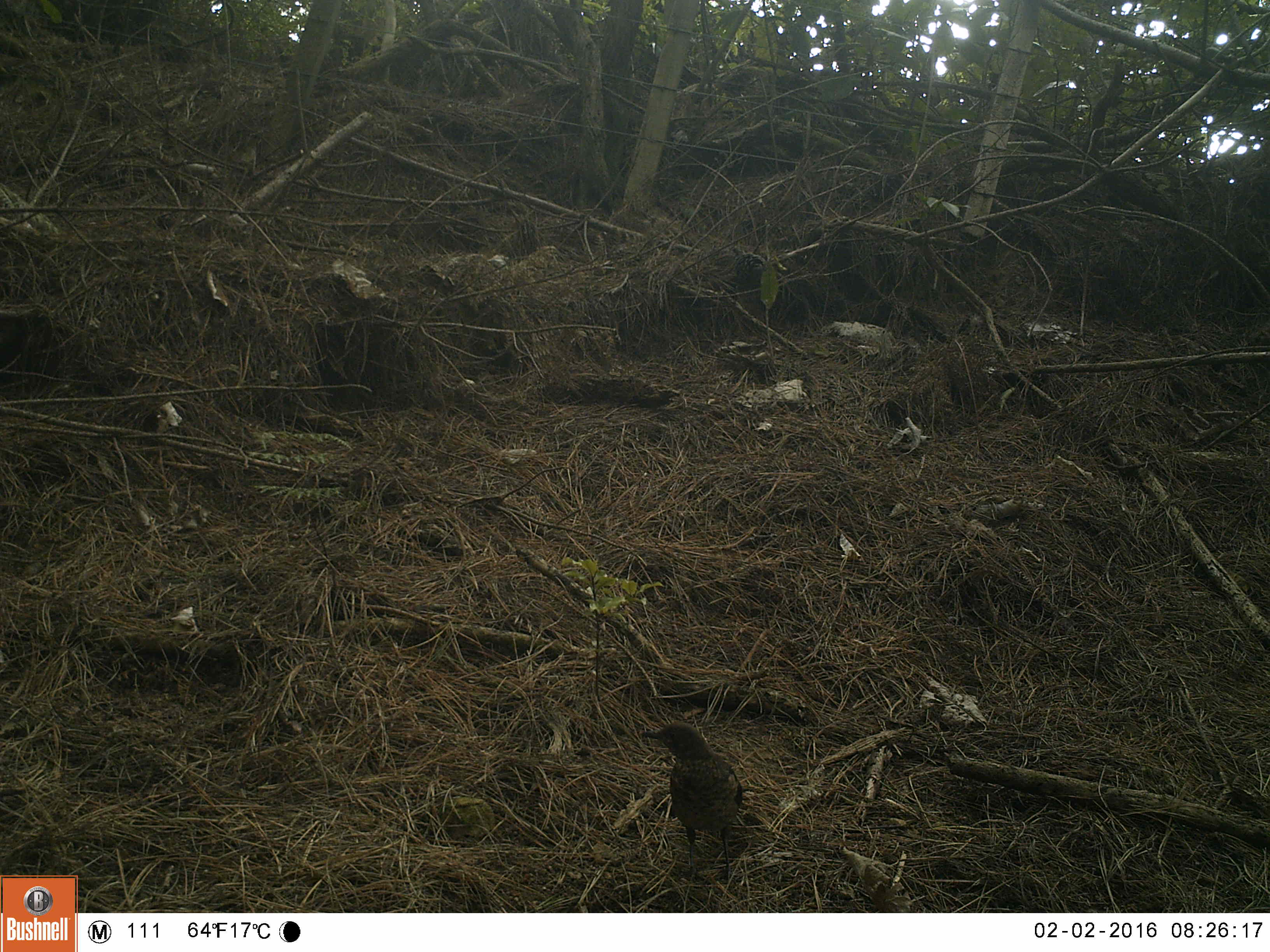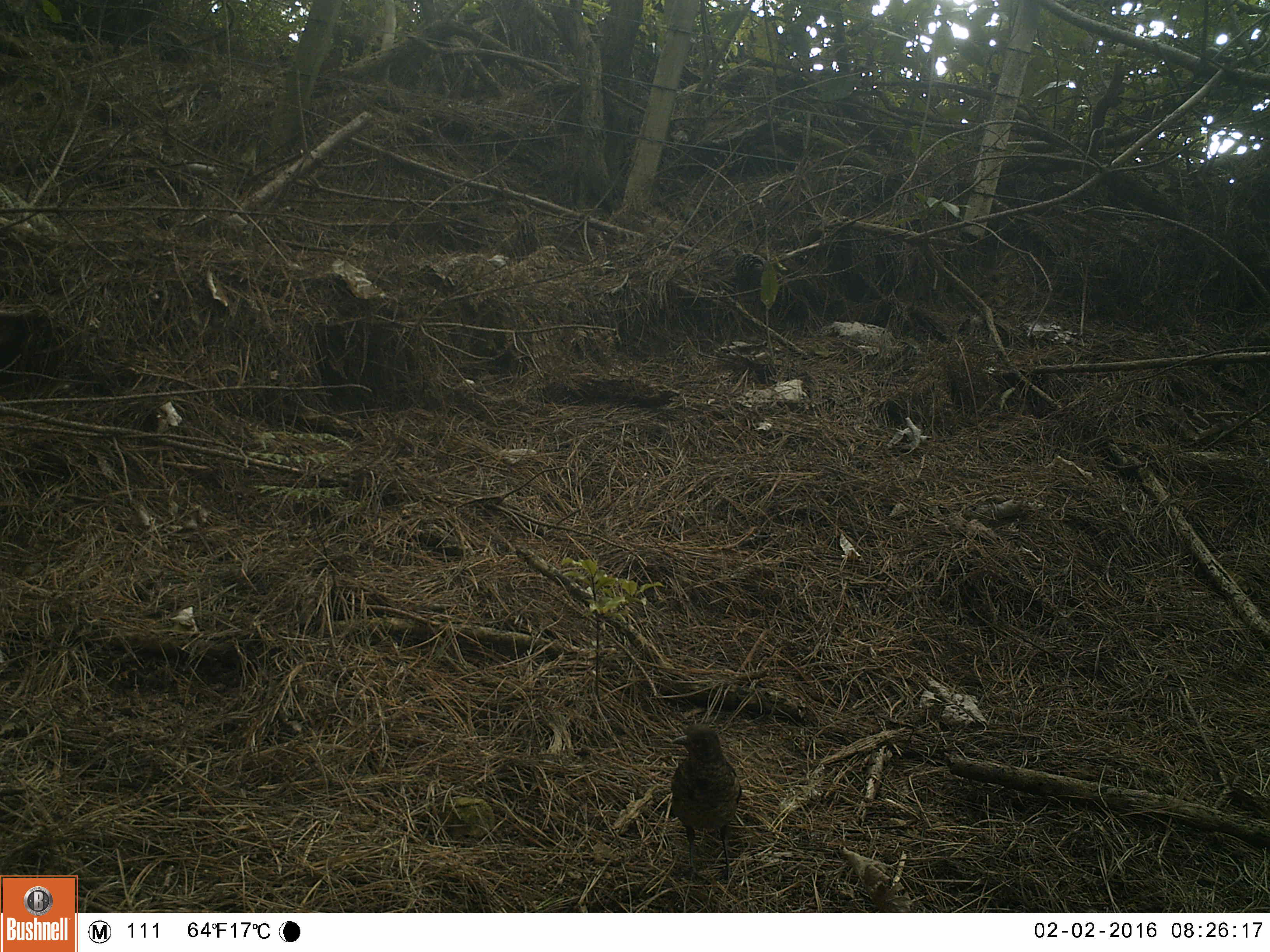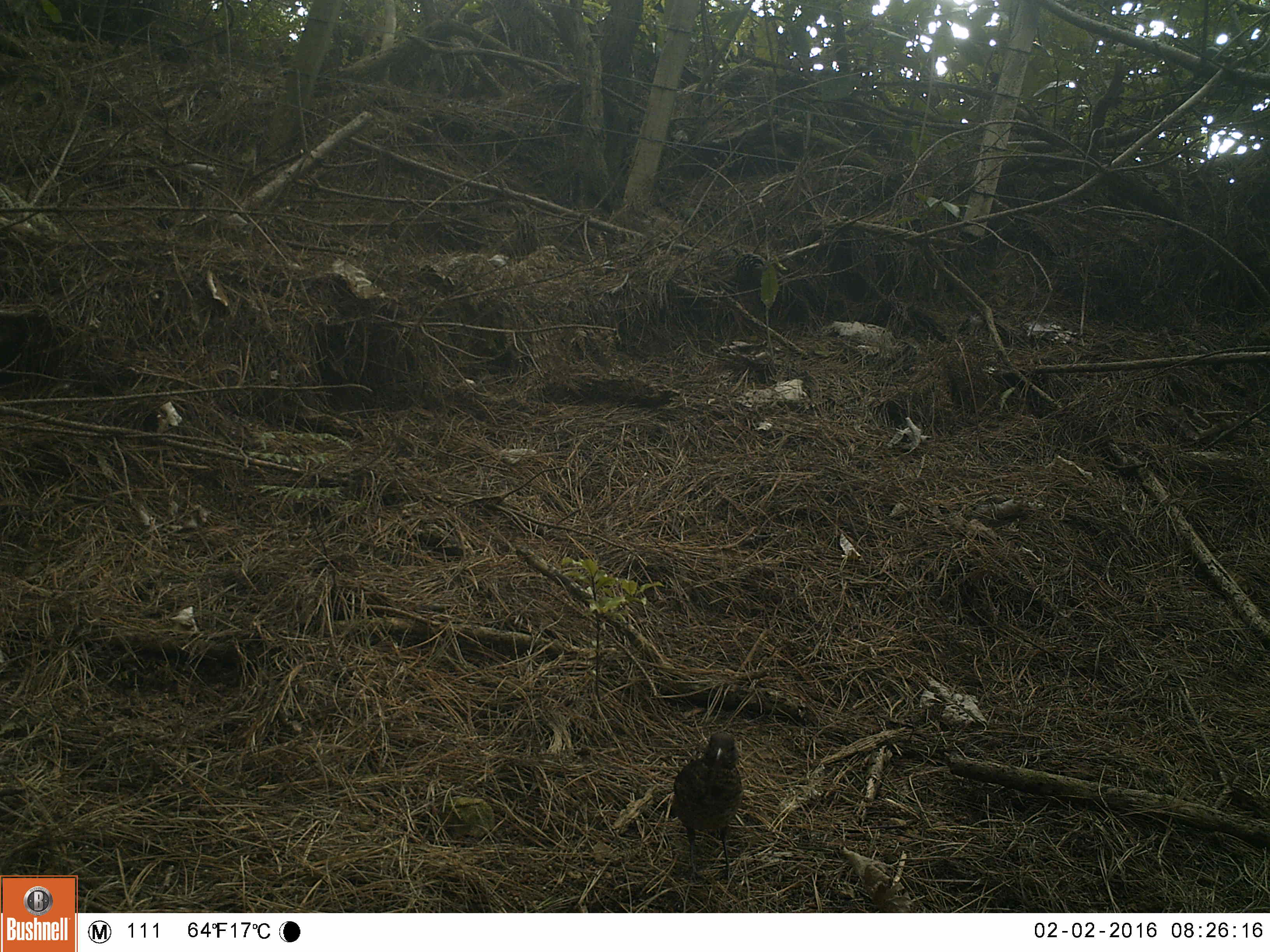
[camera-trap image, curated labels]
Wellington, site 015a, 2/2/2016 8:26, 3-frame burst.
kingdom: Animalia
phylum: Chordata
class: Aves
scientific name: Aves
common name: bird